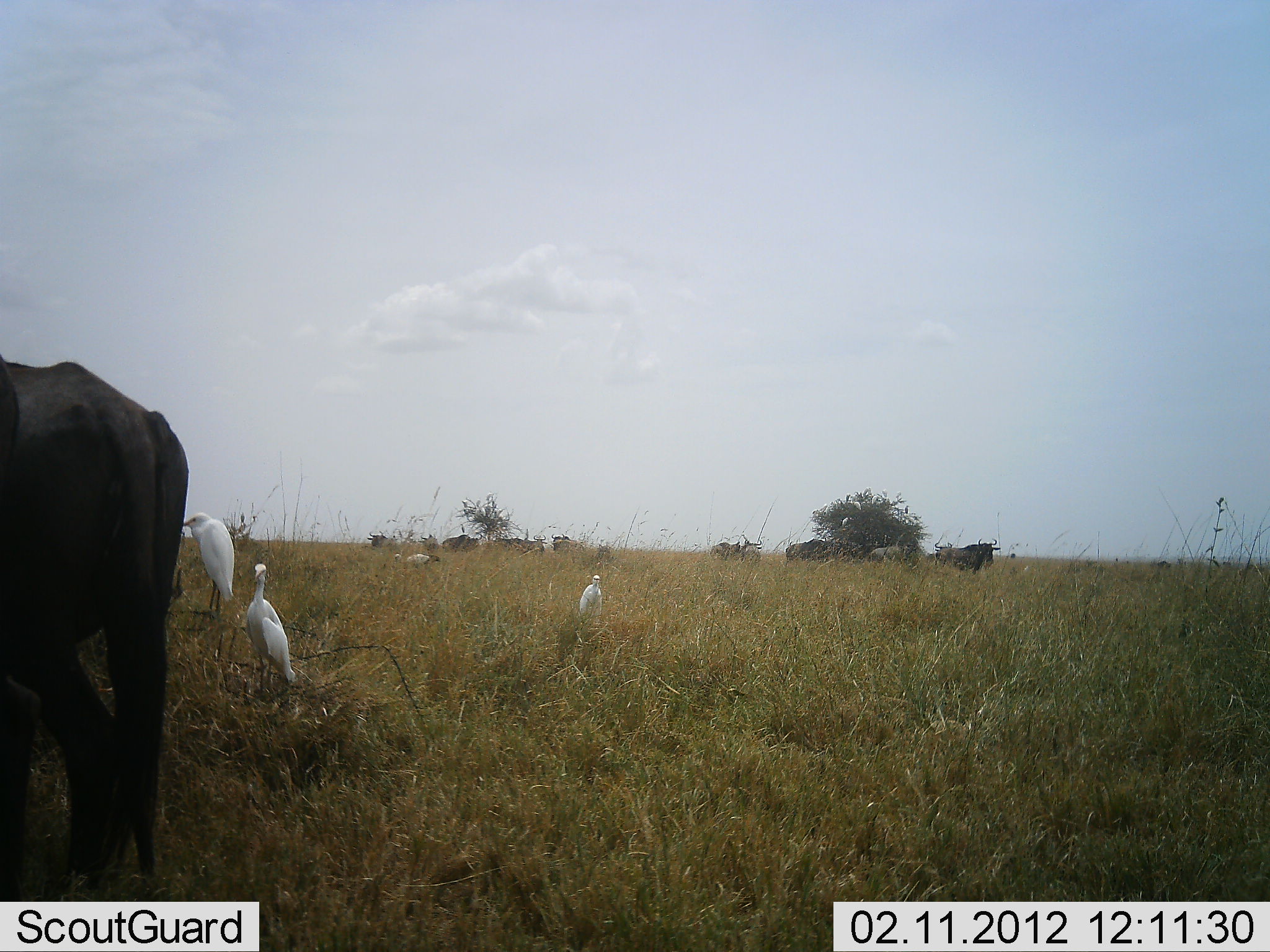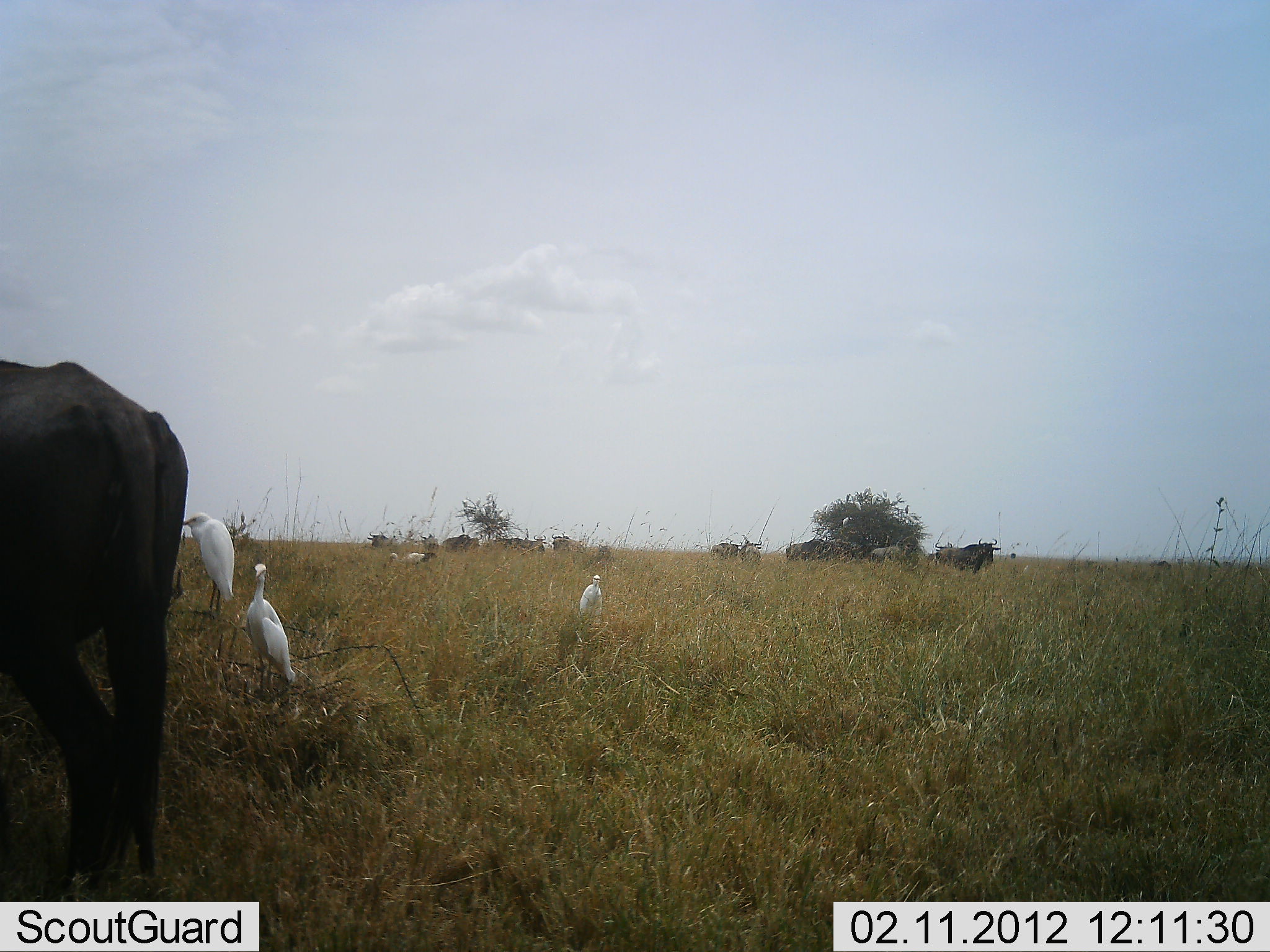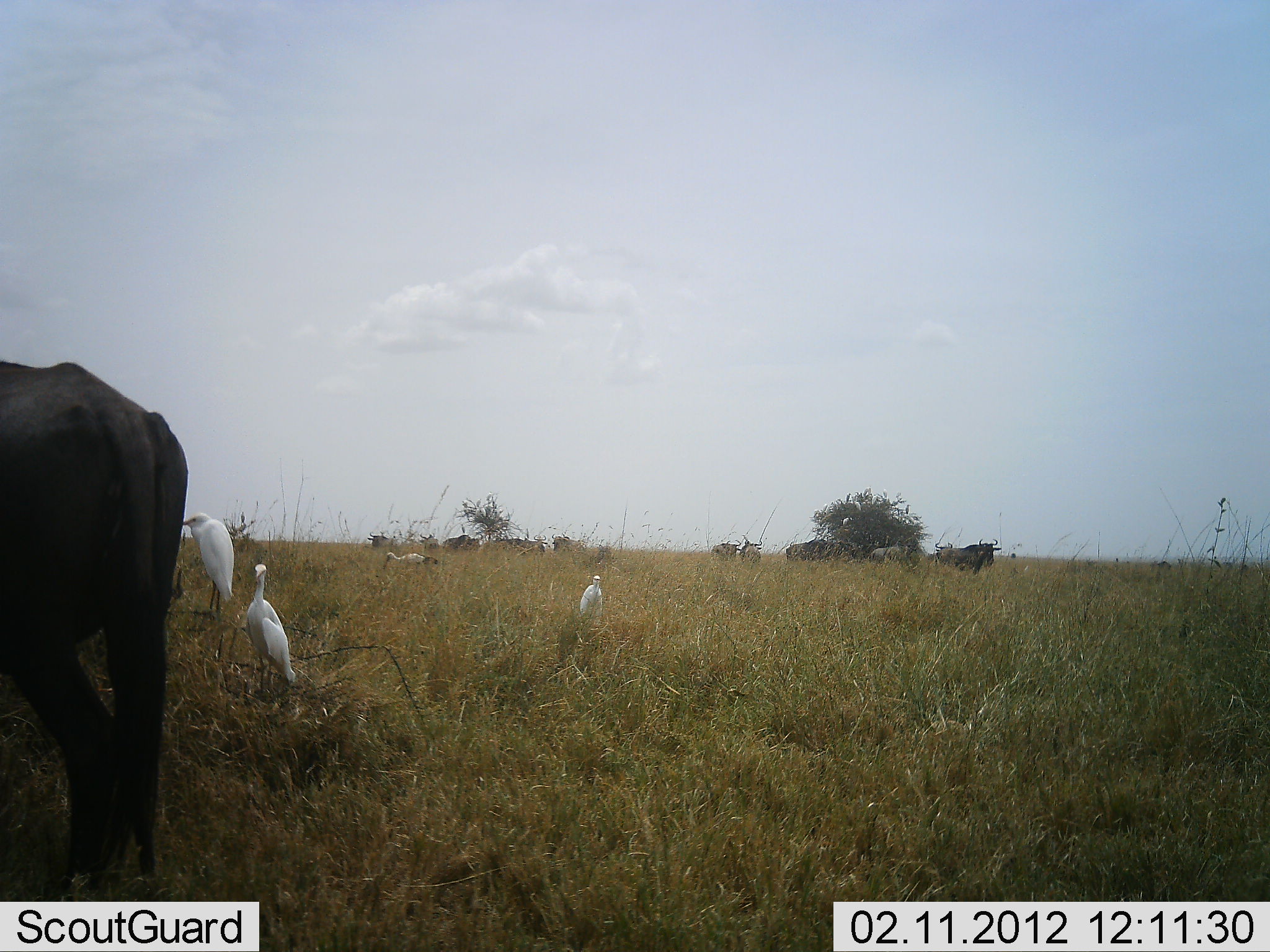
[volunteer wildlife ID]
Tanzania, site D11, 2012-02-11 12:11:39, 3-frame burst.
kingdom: Animalia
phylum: Chordata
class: Aves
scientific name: Aves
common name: bird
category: otherbird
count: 4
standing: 93%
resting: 10%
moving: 7%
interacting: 0%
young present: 0%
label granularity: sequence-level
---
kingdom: Animalia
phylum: Chordata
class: Mammalia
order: Artiodactyla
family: Bovidae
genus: Connochaetes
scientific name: Connochaetes taurinus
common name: blue wildebeest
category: wildebeest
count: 9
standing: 86%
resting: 7%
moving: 4%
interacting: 0%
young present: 0%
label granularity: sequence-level